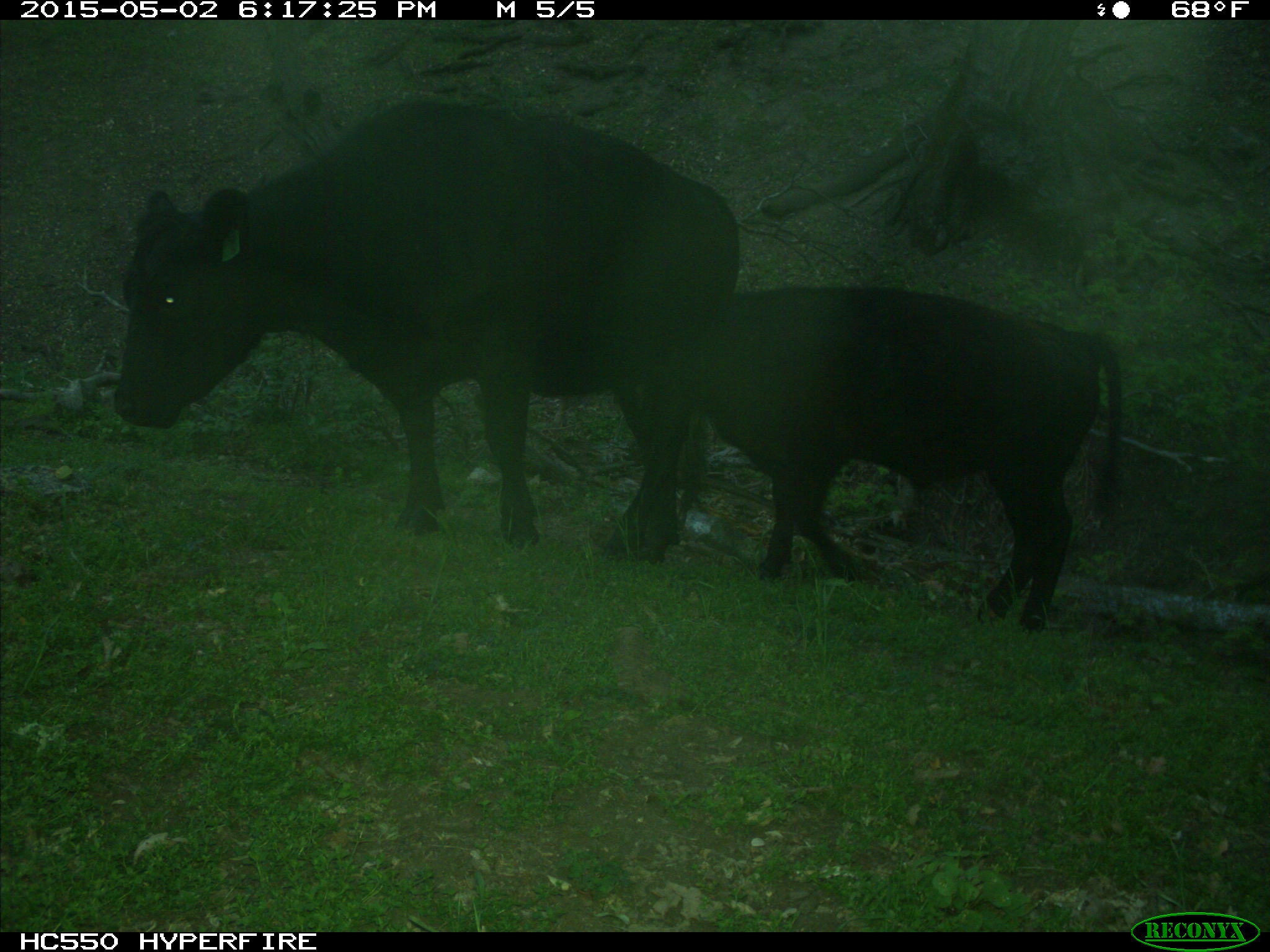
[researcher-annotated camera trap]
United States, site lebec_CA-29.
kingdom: Animalia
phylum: Chordata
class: Mammalia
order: Artiodactyla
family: Bovidae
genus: Bos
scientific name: Bos taurus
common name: domestic cow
Bos taurus (domestic cow).